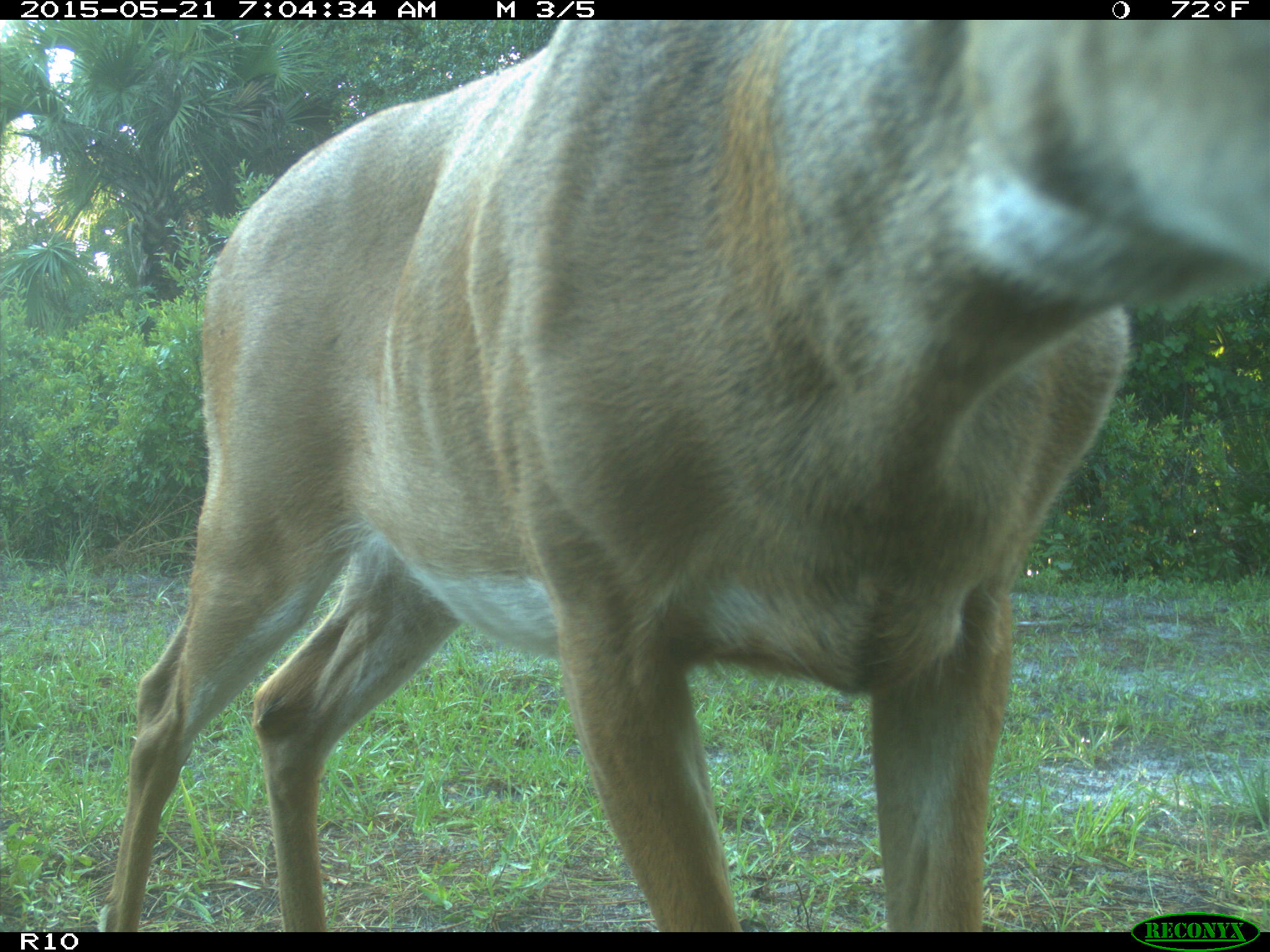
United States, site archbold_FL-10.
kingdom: Animalia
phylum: Chordata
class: Mammalia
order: Artiodactyla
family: Cervidae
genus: Odocoileus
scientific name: Odocoileus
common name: deer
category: unidentified deer